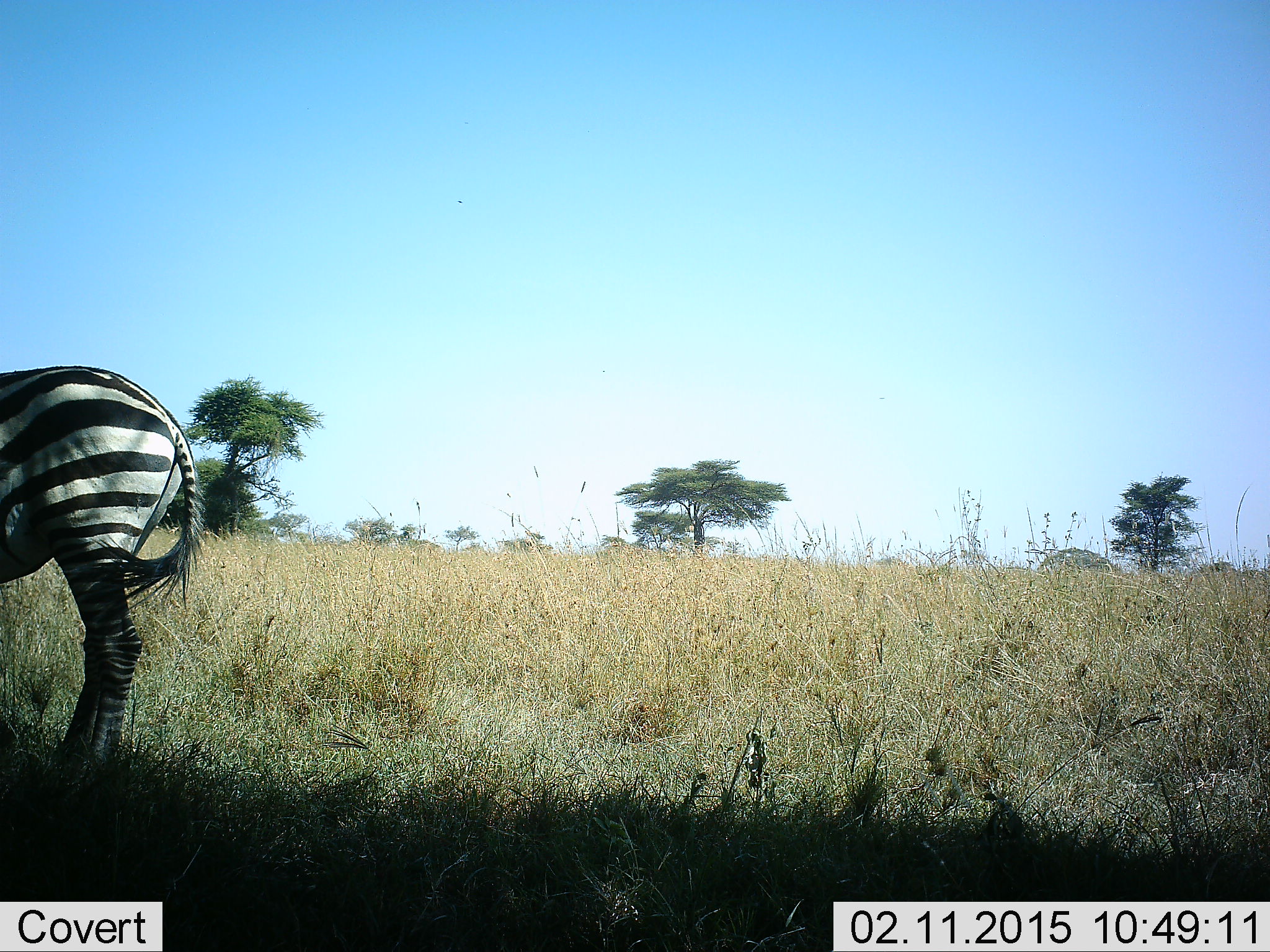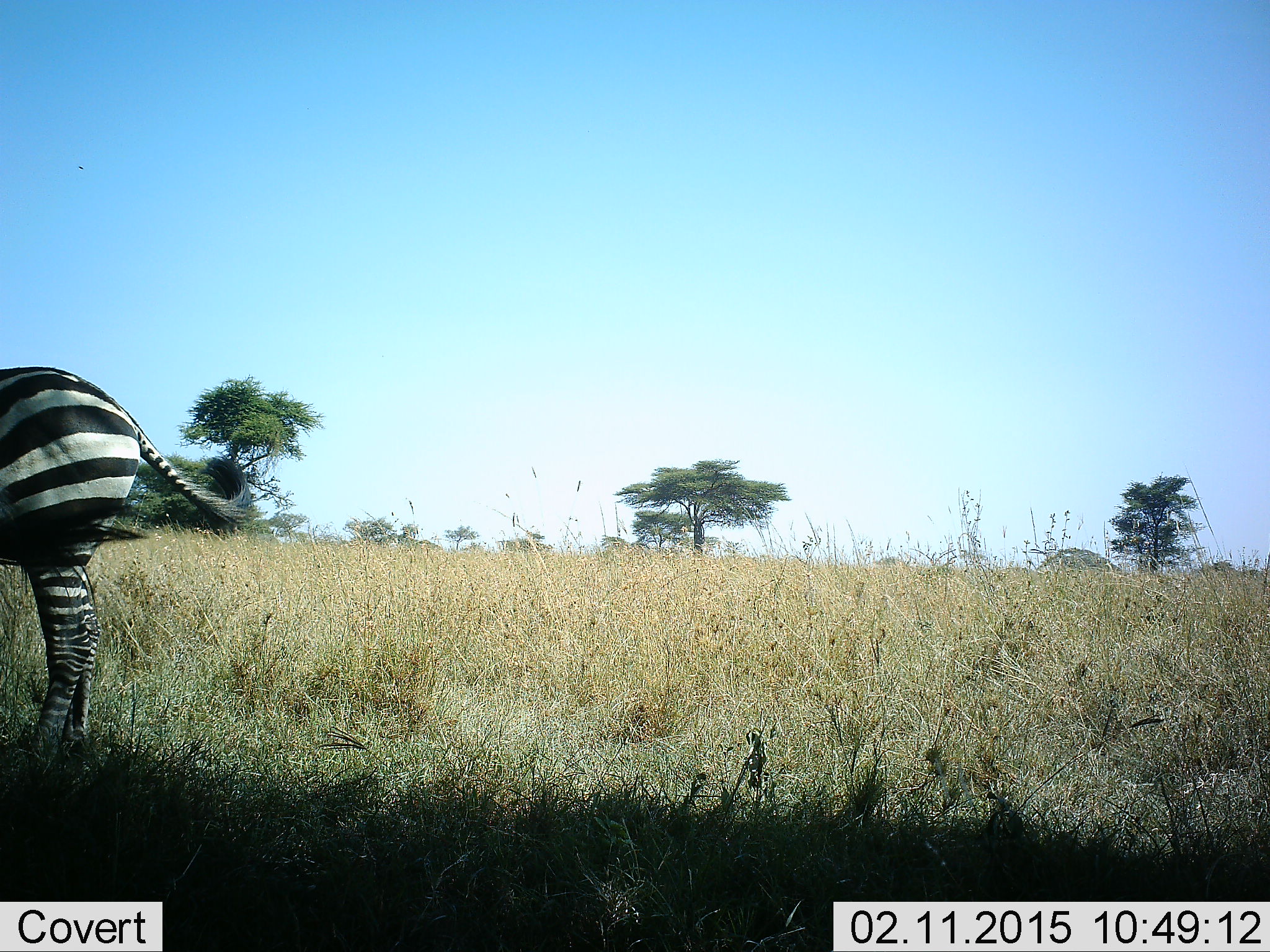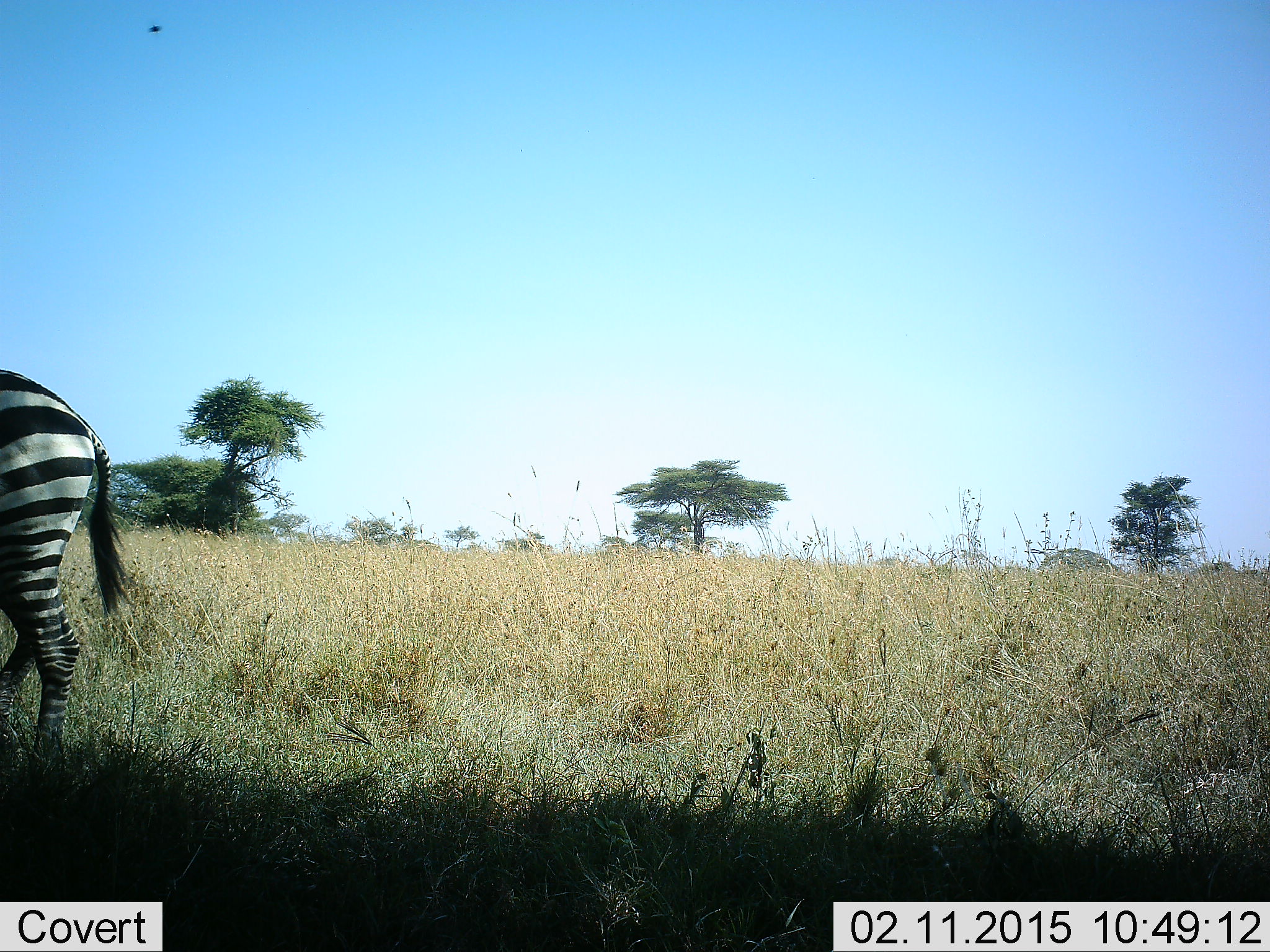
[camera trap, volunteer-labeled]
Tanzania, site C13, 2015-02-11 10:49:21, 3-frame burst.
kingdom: Animalia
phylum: Chordata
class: Mammalia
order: Perissodactyla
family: Equidae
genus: Equus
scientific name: Equus quagga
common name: plains zebra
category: zebra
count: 1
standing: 75%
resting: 0%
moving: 25%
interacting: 0%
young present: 0%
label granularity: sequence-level